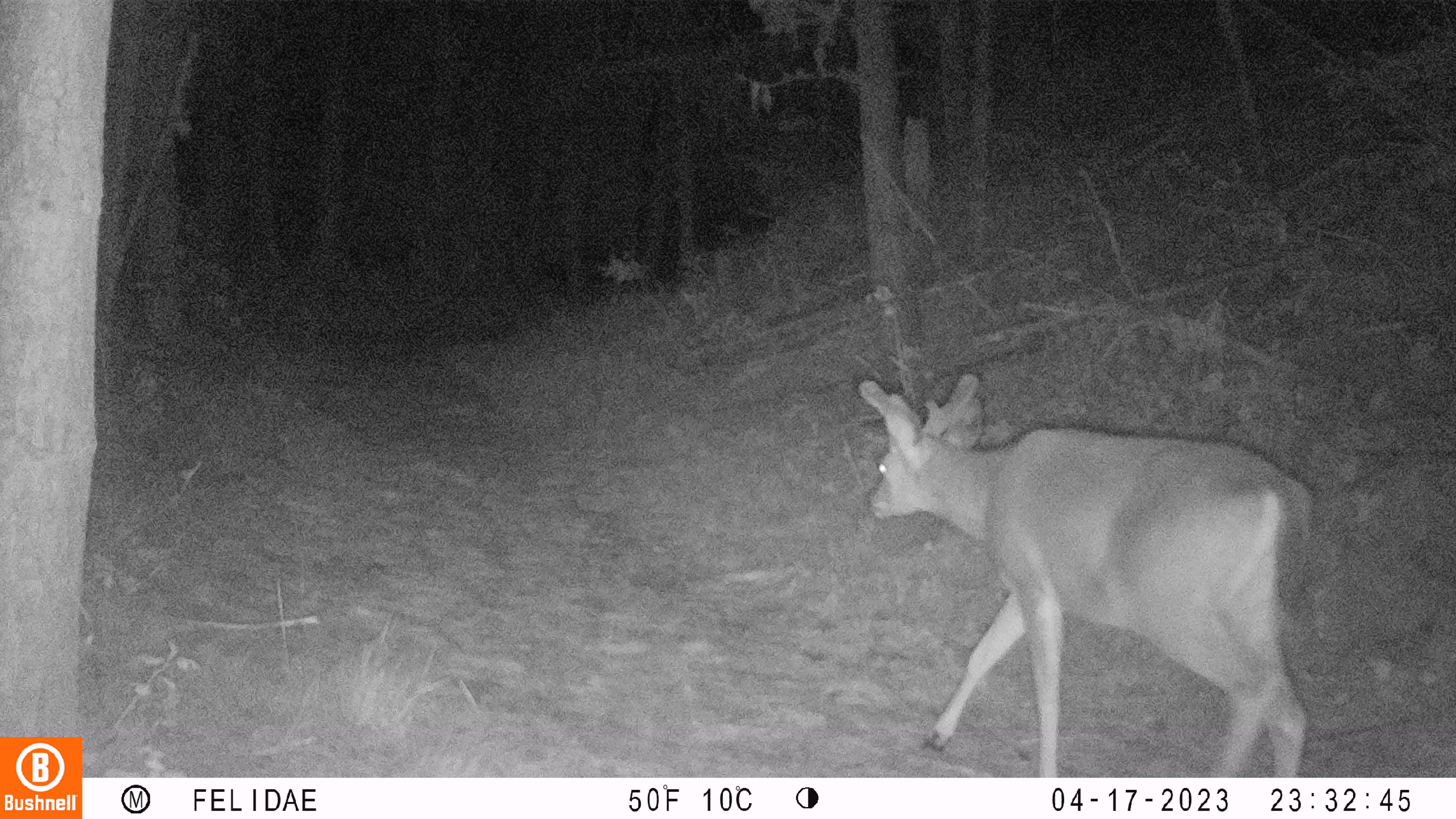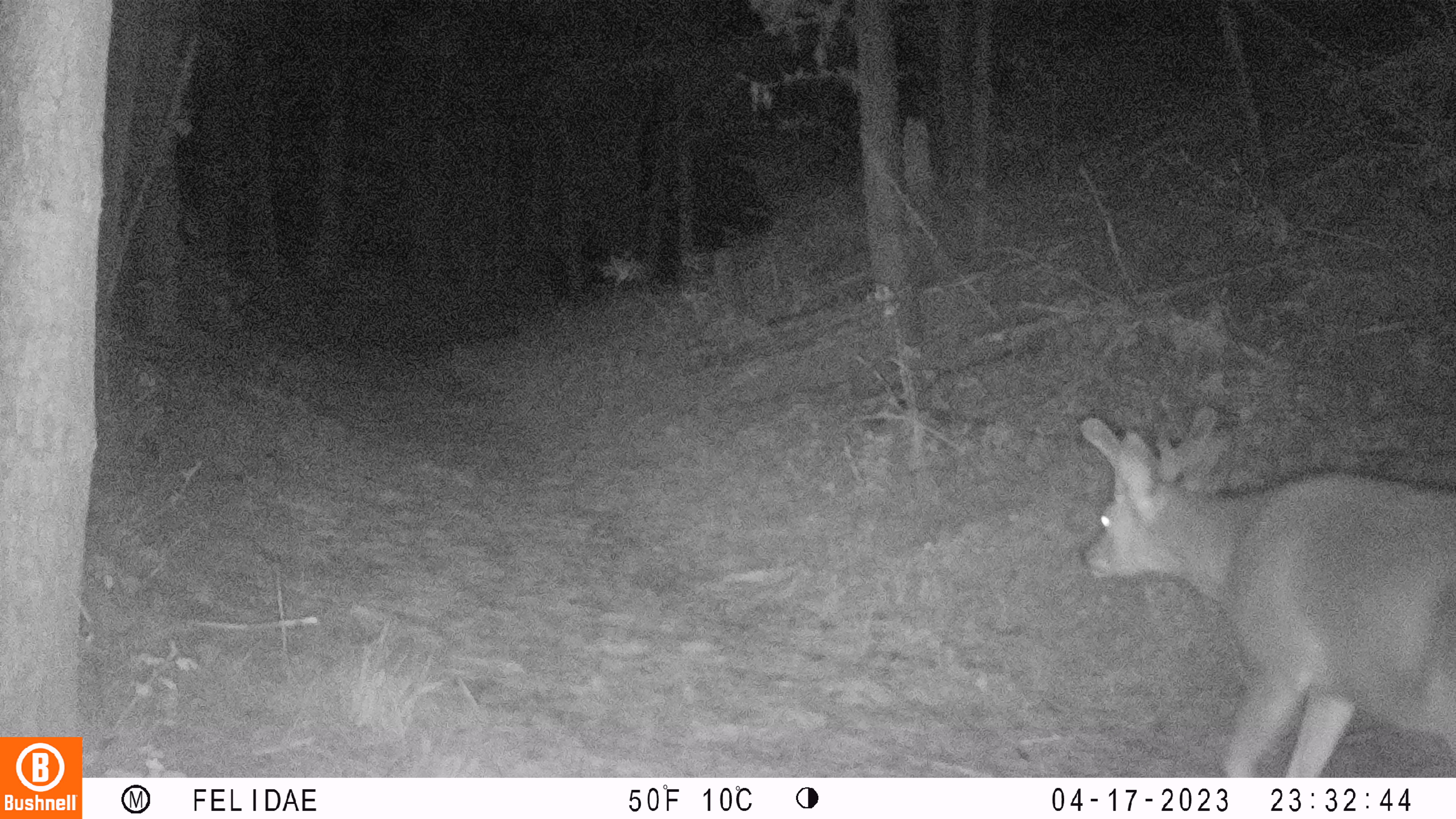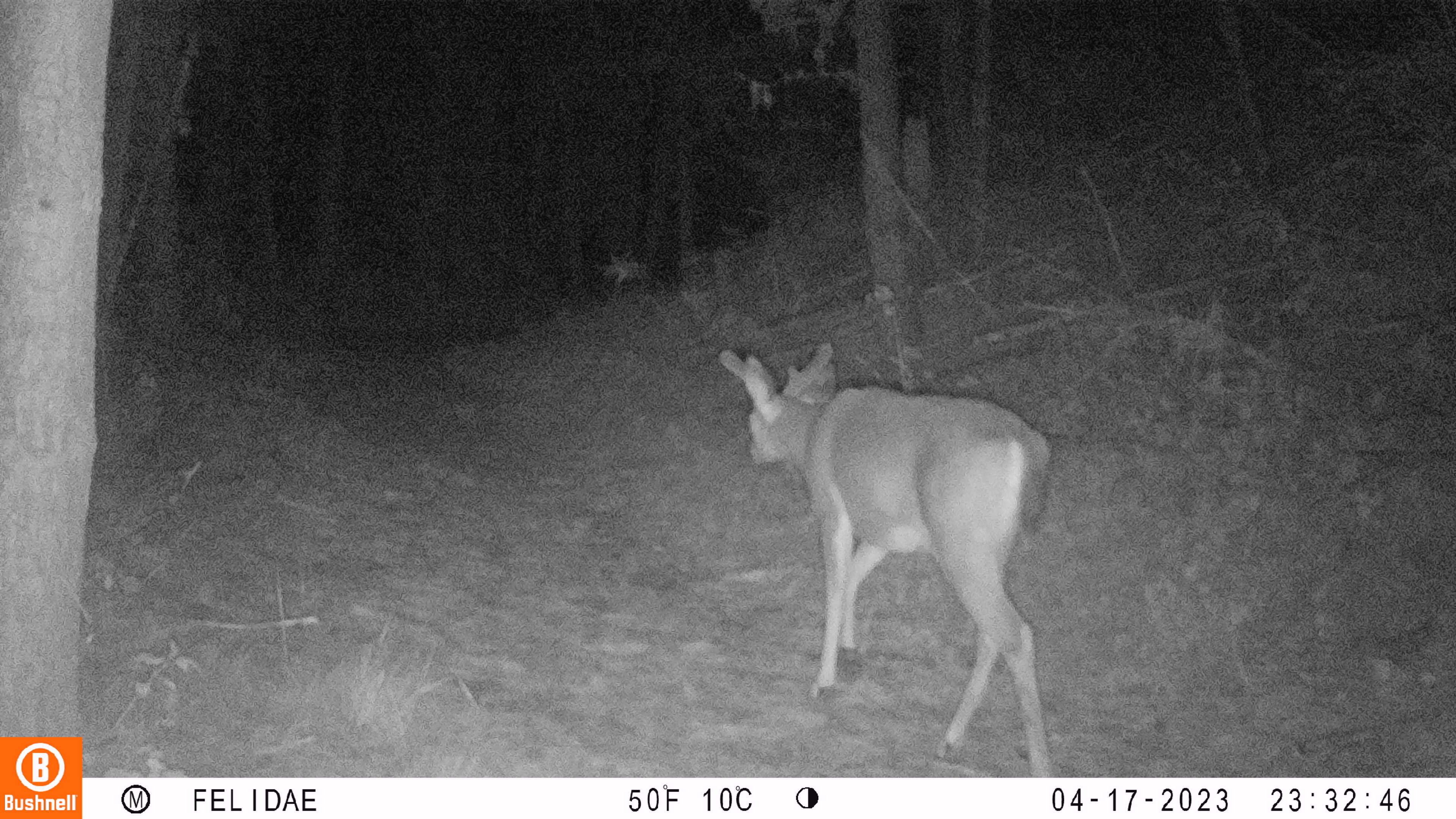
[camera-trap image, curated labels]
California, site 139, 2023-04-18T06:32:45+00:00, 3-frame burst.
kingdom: Animalia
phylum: Chordata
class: Mammalia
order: Artiodactyla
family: Cervidae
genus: Odocoileus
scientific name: Odocoileus hemionus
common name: mule deer